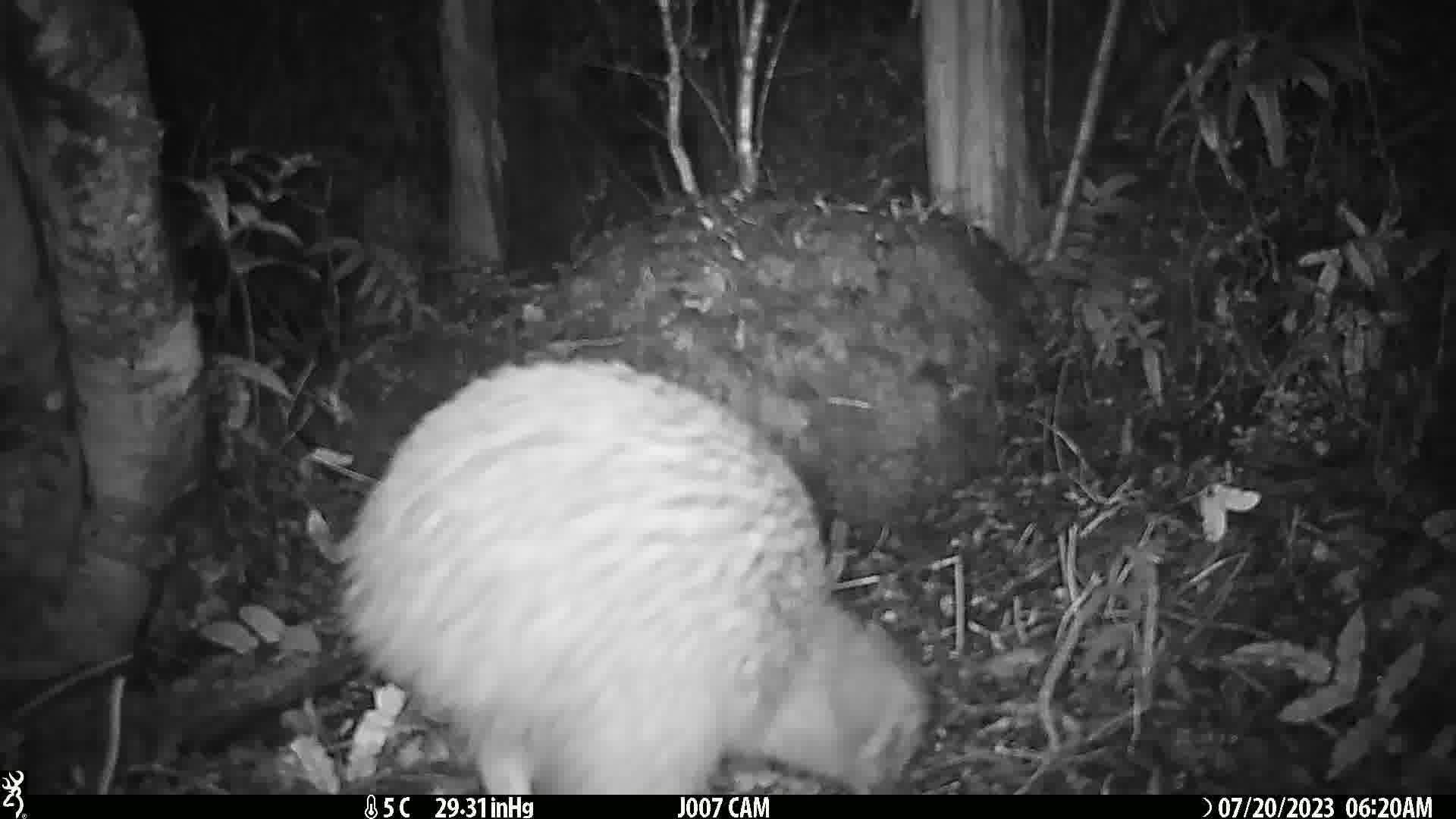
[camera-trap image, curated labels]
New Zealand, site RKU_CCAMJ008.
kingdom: Animalia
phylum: Chordata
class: Aves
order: Apterygiformes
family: Apterygidae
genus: Apteryx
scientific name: Apteryx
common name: kiwi